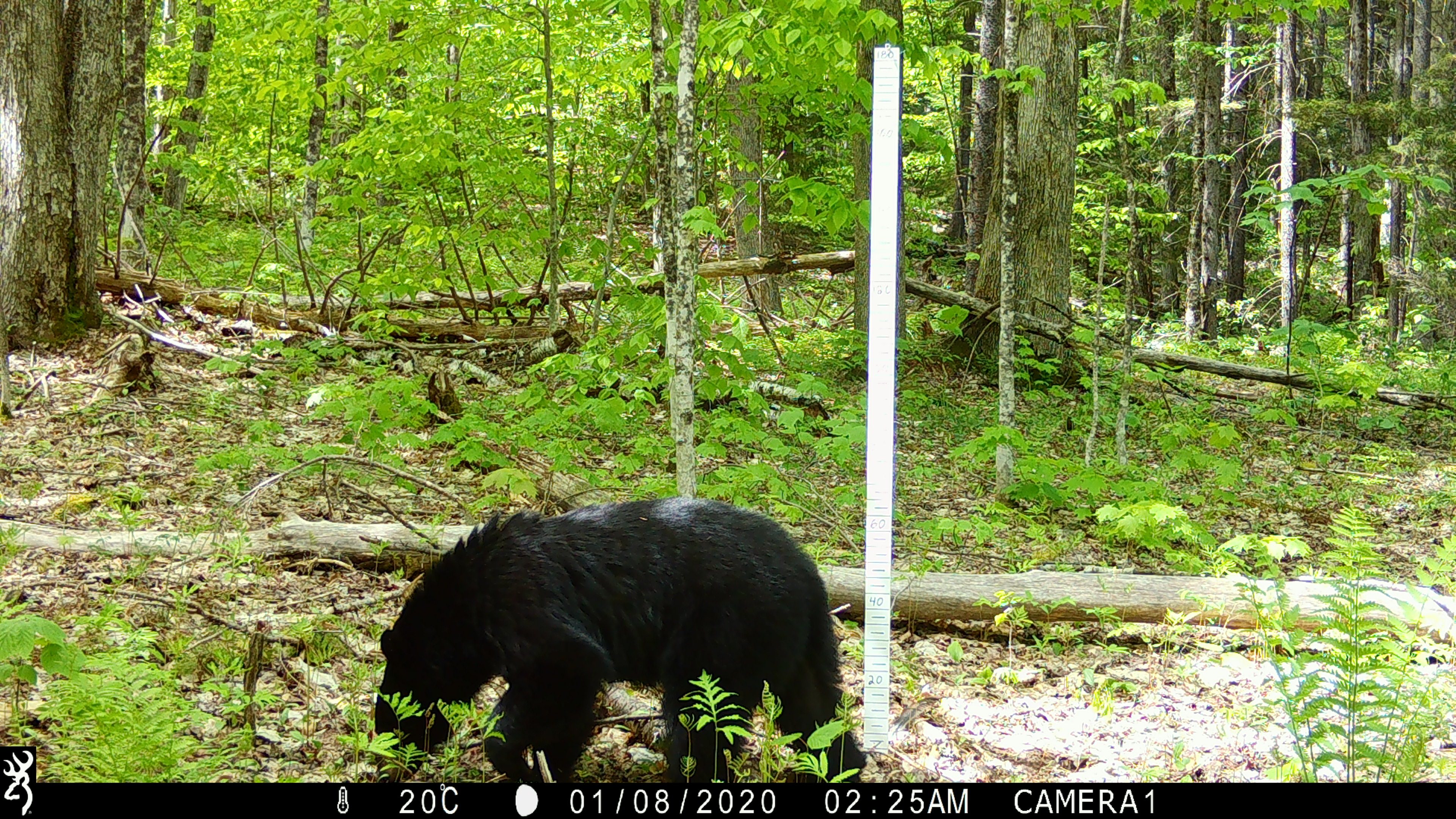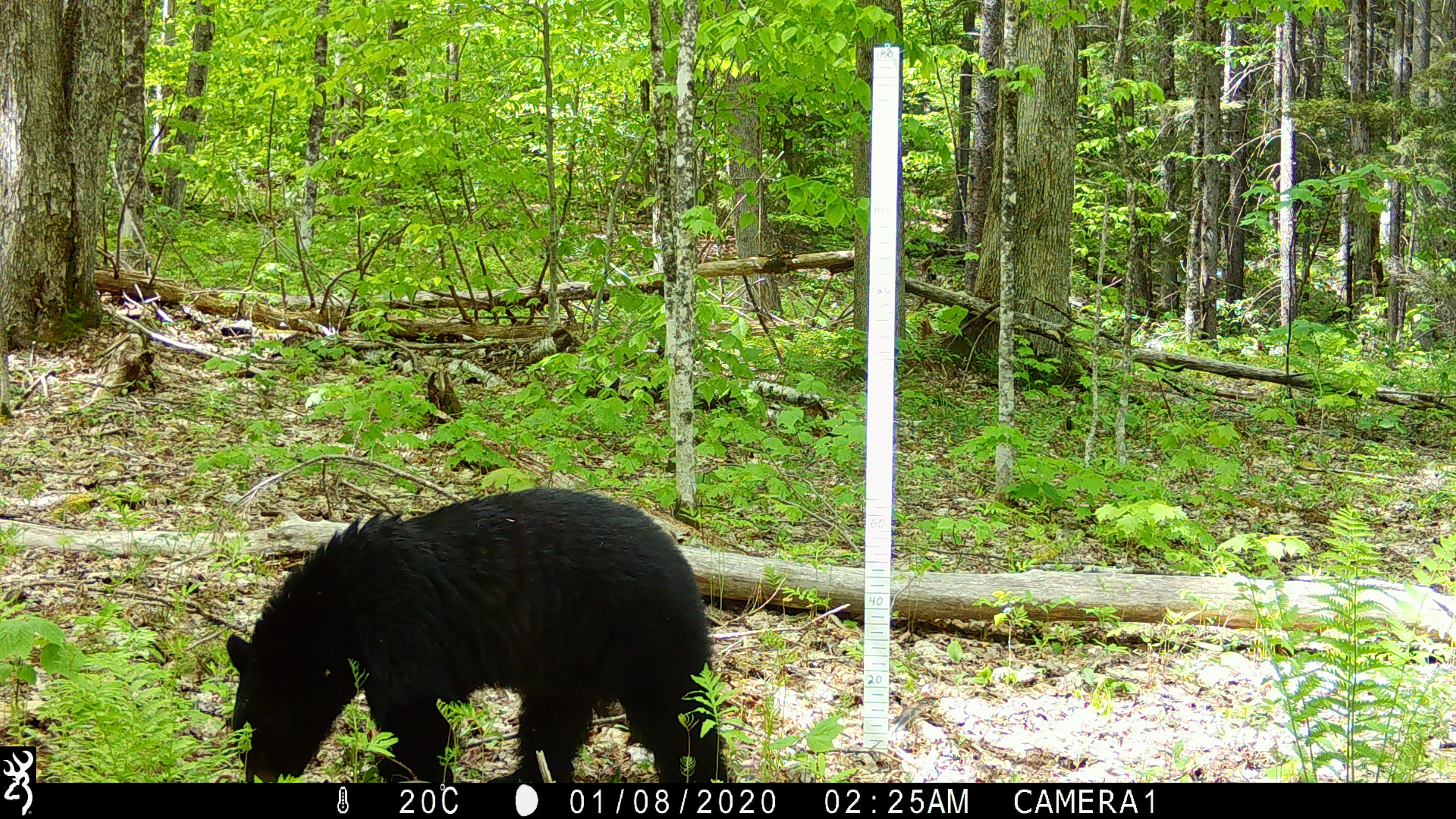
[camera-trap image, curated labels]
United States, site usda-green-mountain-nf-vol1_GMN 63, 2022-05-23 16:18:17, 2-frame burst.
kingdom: Animalia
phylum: Chordata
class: Mammalia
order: Carnivora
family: Ursidae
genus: Ursus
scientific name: Ursus americanus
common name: black bear